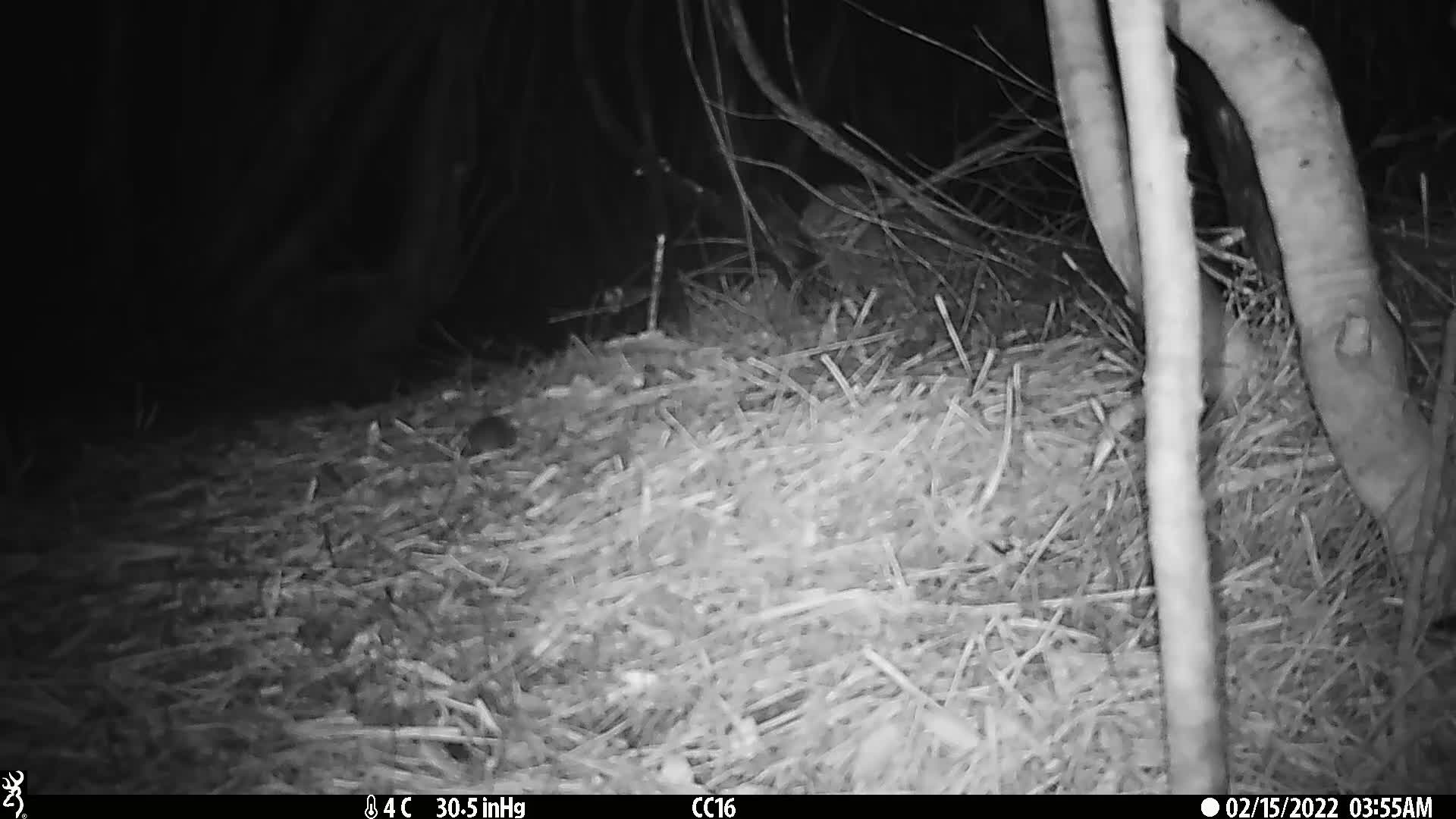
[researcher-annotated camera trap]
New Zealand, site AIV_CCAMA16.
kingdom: Animalia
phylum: Chordata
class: Mammalia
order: Rodentia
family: Muridae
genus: Mus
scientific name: Mus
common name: mouse